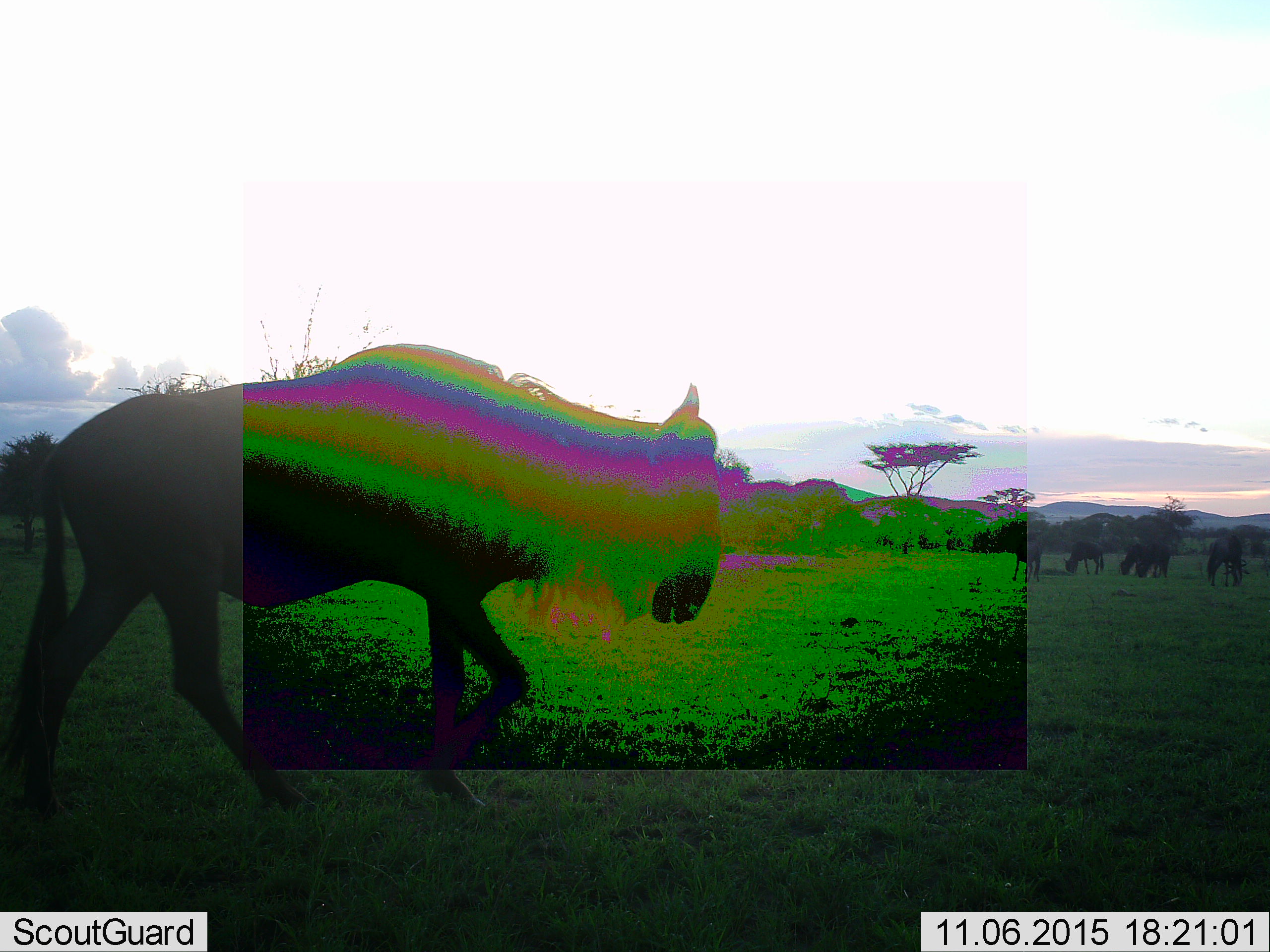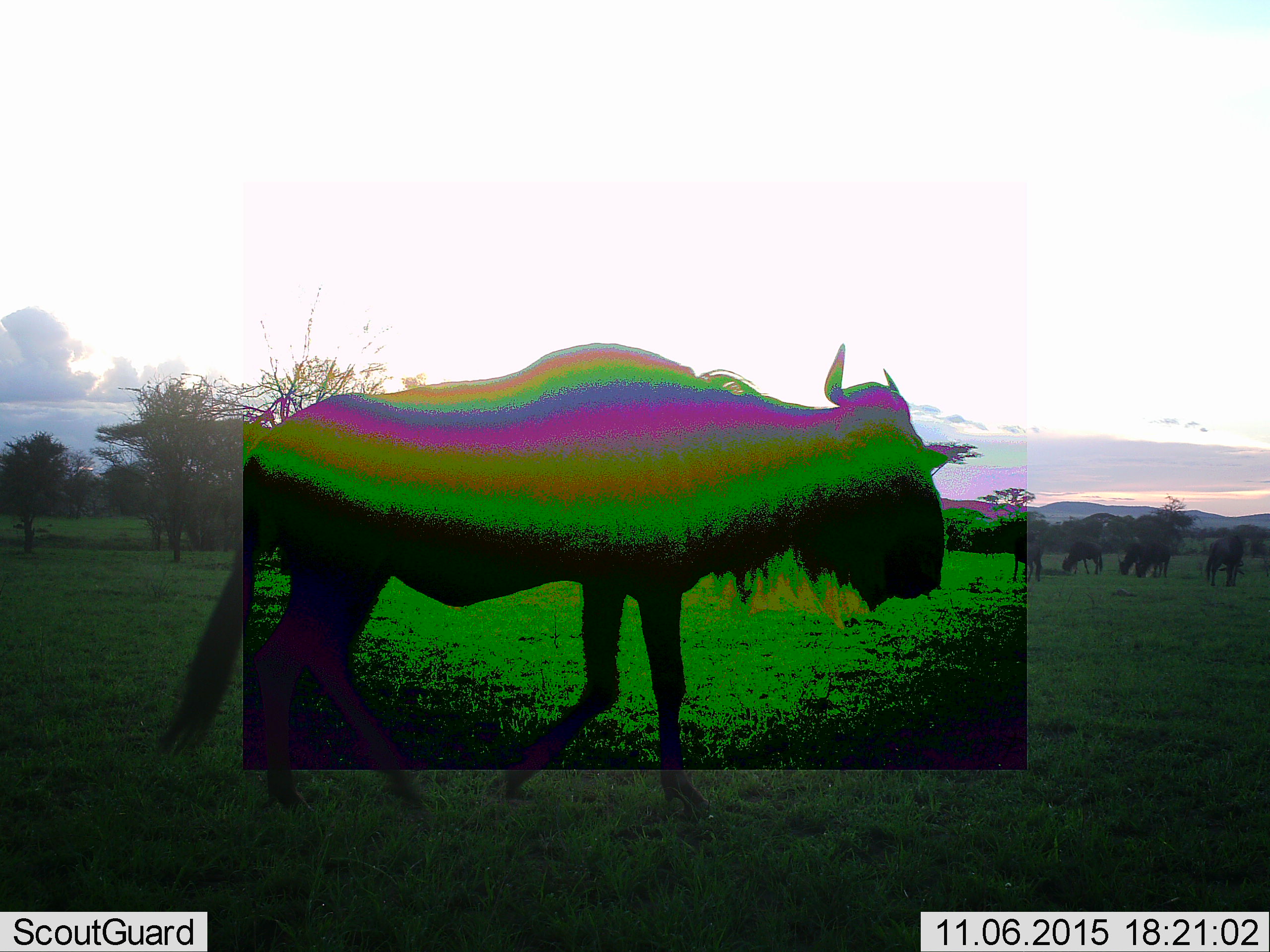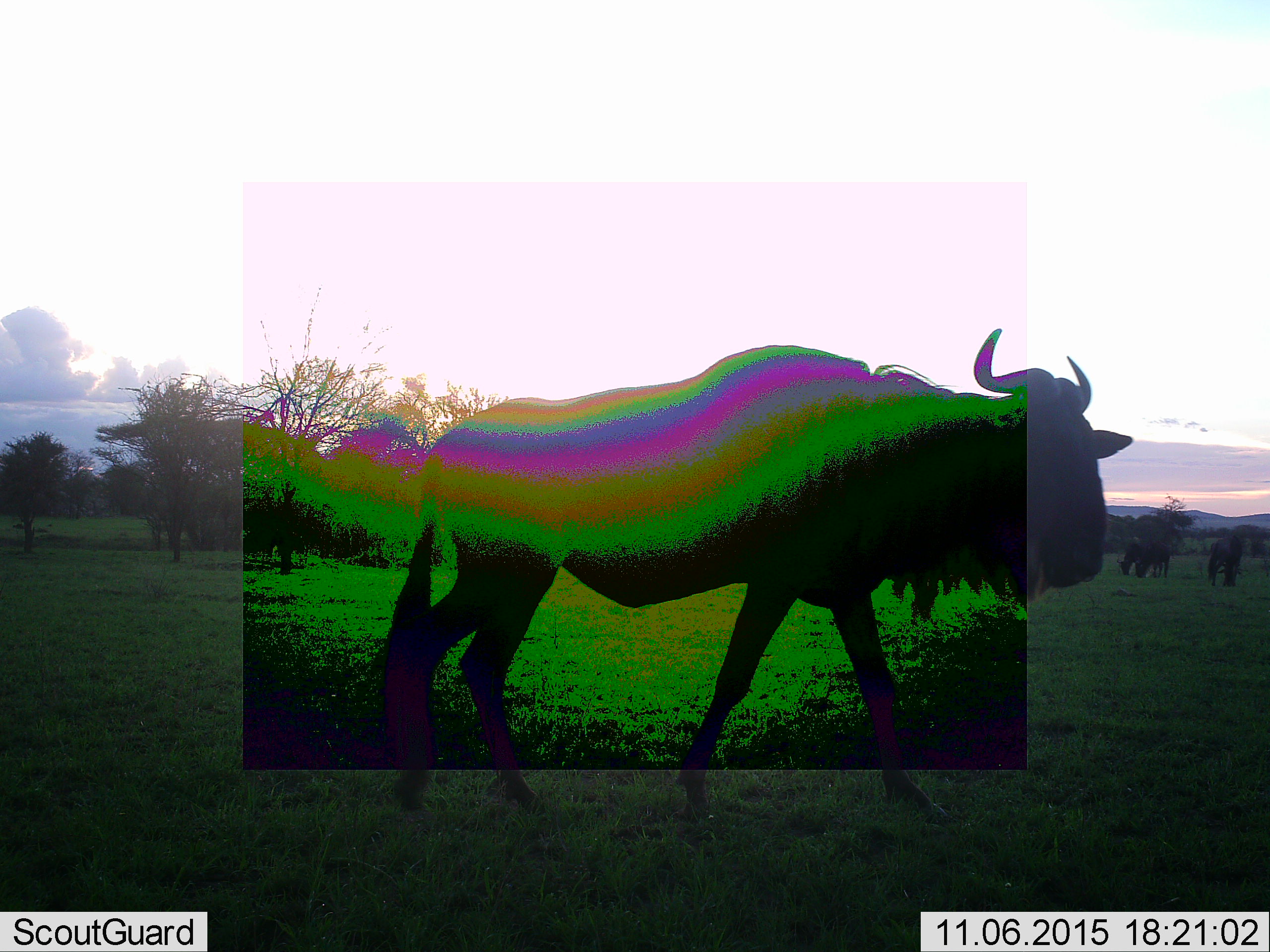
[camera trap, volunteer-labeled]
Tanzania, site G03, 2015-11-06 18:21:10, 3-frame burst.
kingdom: Animalia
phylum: Chordata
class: Mammalia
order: Artiodactyla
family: Bovidae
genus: Connochaetes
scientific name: Connochaetes taurinus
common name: blue wildebeest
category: wildebeest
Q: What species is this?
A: Wildebeest (blue wildebeest) (Connochaetes taurinus).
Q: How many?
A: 6.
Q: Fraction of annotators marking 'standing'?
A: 67%.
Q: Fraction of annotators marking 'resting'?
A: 13%.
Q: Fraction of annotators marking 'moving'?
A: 100%.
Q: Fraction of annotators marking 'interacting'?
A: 7%.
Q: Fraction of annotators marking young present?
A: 7%.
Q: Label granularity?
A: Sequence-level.